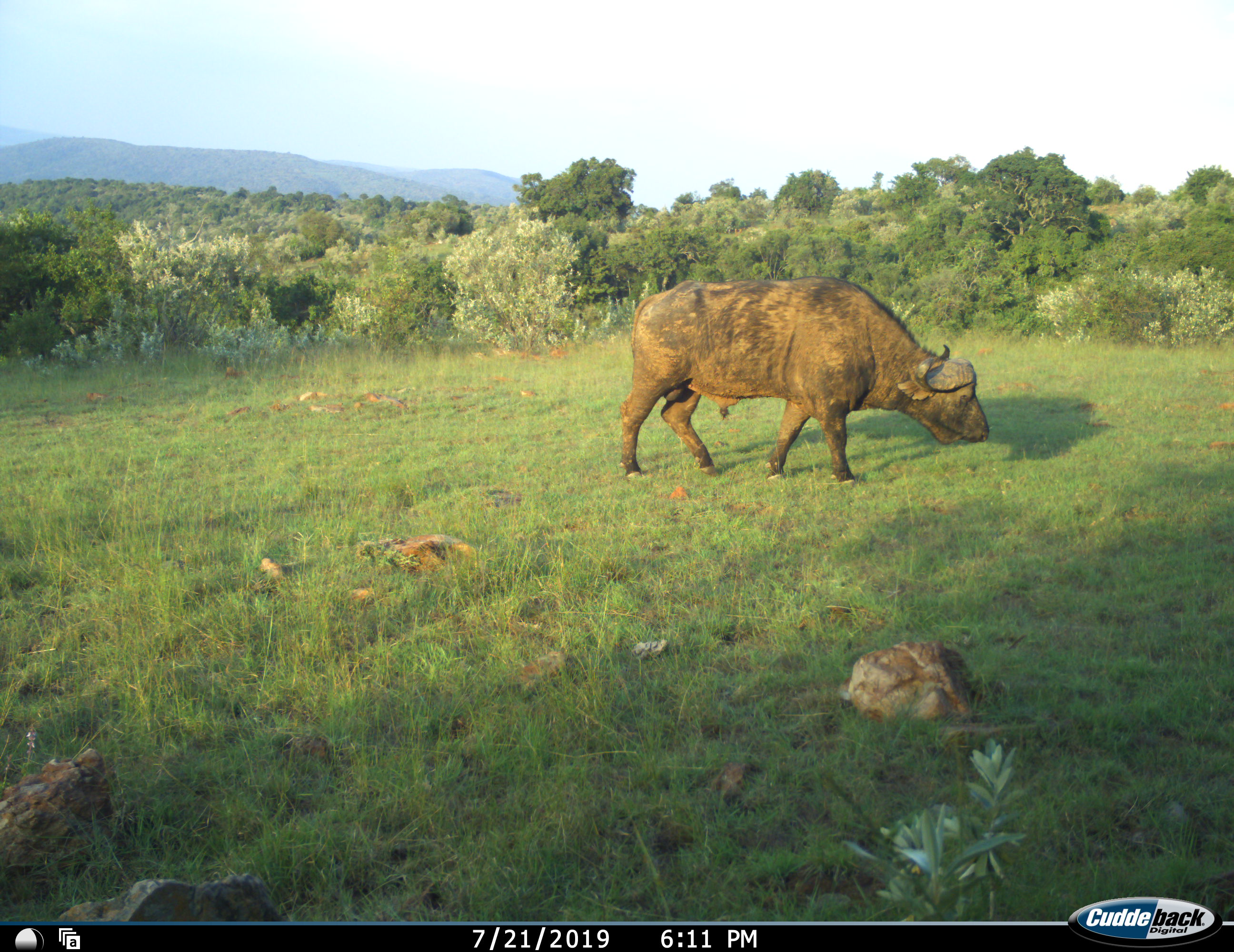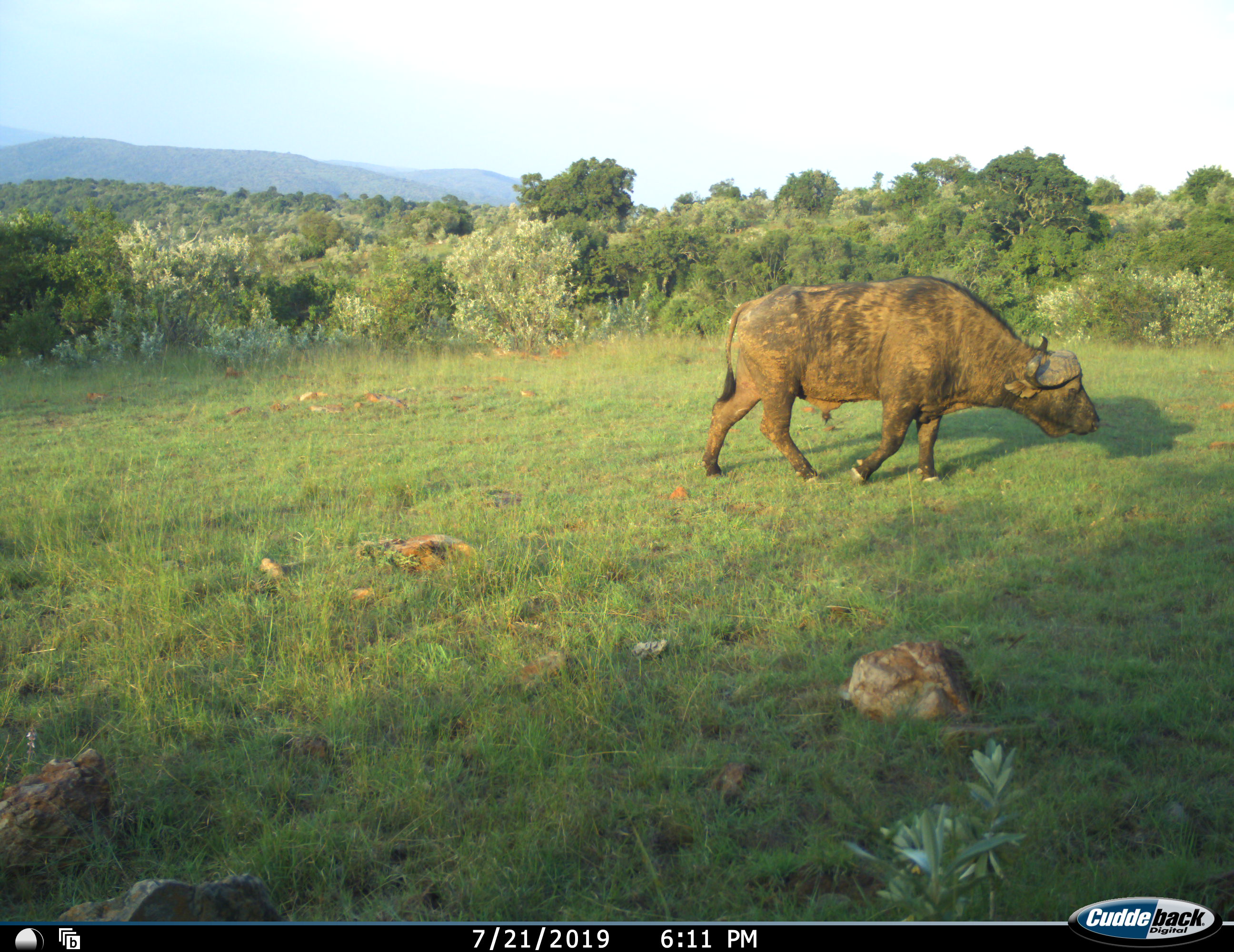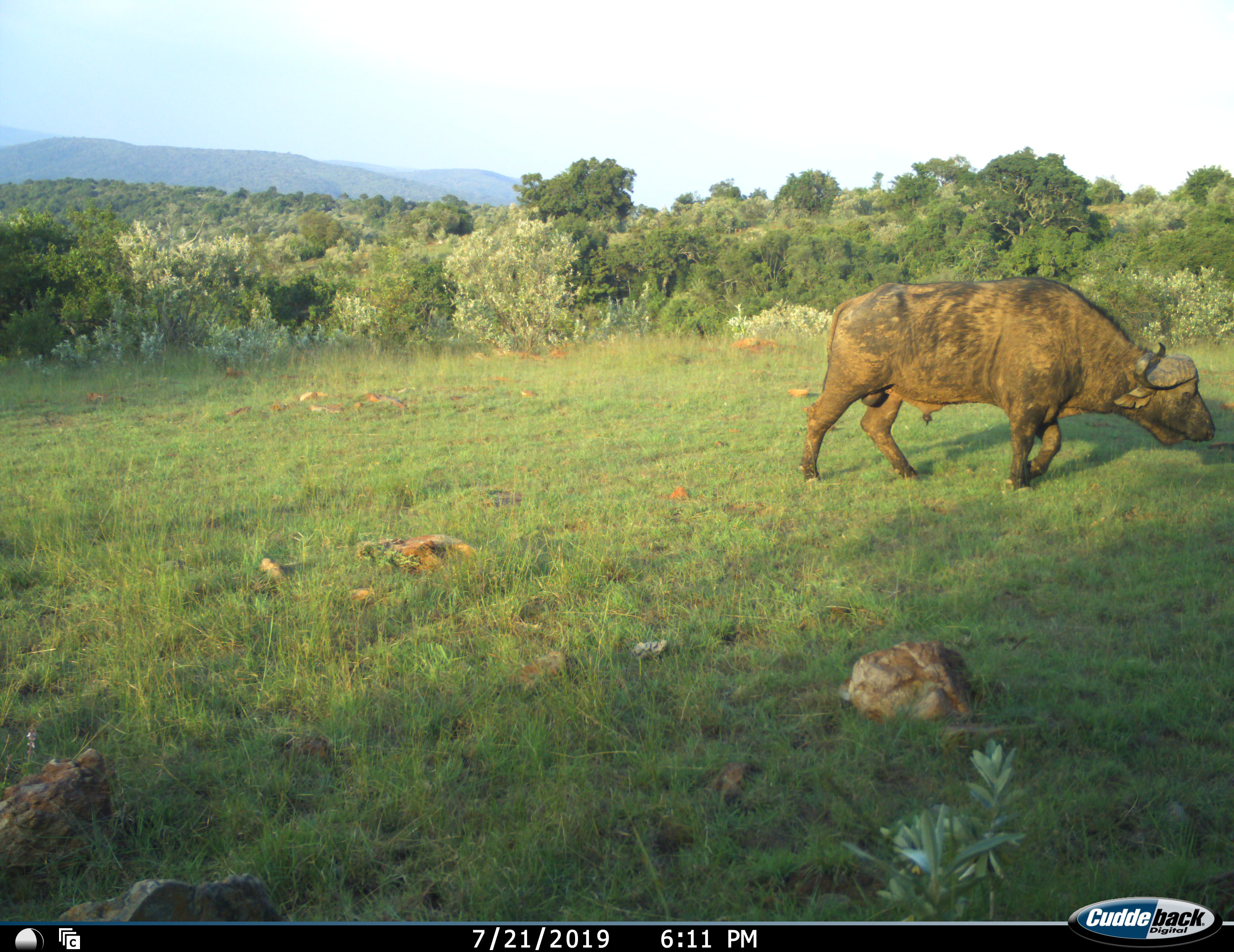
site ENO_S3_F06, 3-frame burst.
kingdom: Animalia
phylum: Chordata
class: Mammalia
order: Artiodactyla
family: Bovidae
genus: Syncerus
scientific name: Syncerus caffer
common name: african buffalo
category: buffalo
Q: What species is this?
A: Buffalo (african buffalo) (Syncerus caffer).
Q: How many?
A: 1.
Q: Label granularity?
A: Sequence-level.